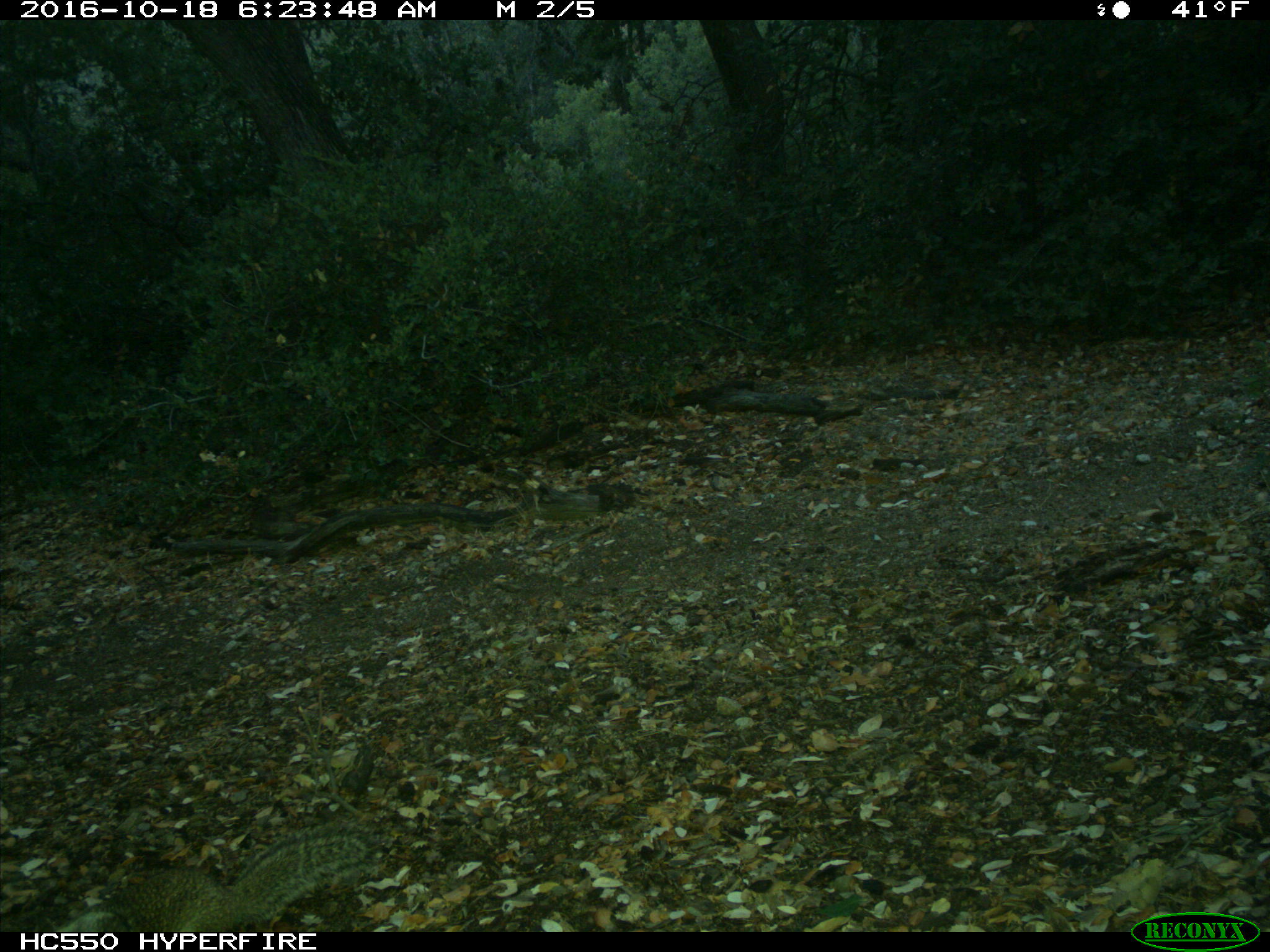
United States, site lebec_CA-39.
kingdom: Animalia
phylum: Chordata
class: Mammalia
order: Rodentia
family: Sciuridae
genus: Otospermophilus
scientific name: Otospermophilus beecheyi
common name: california ground squirrel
Otospermophilus beecheyi (california ground squirrel).